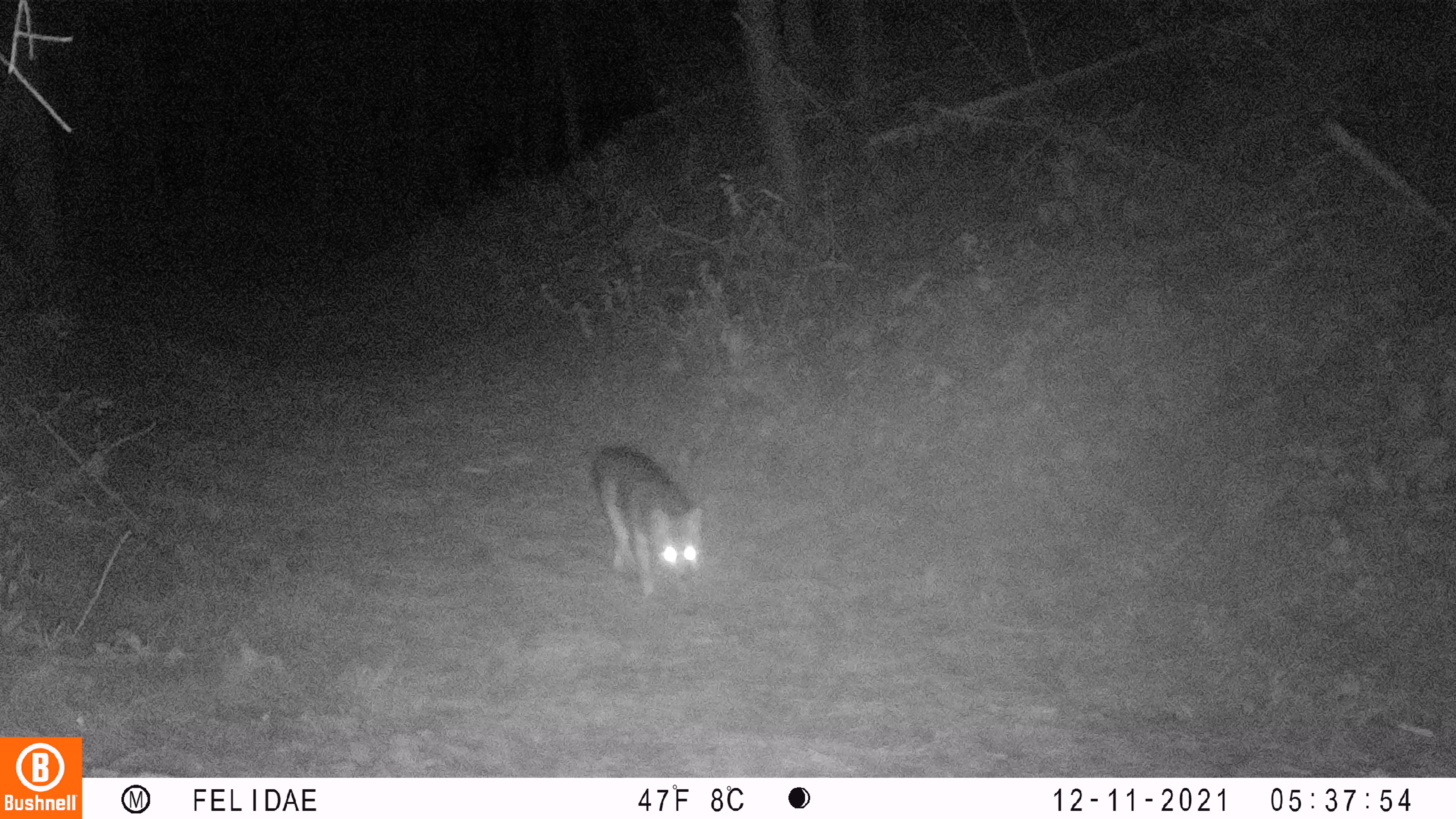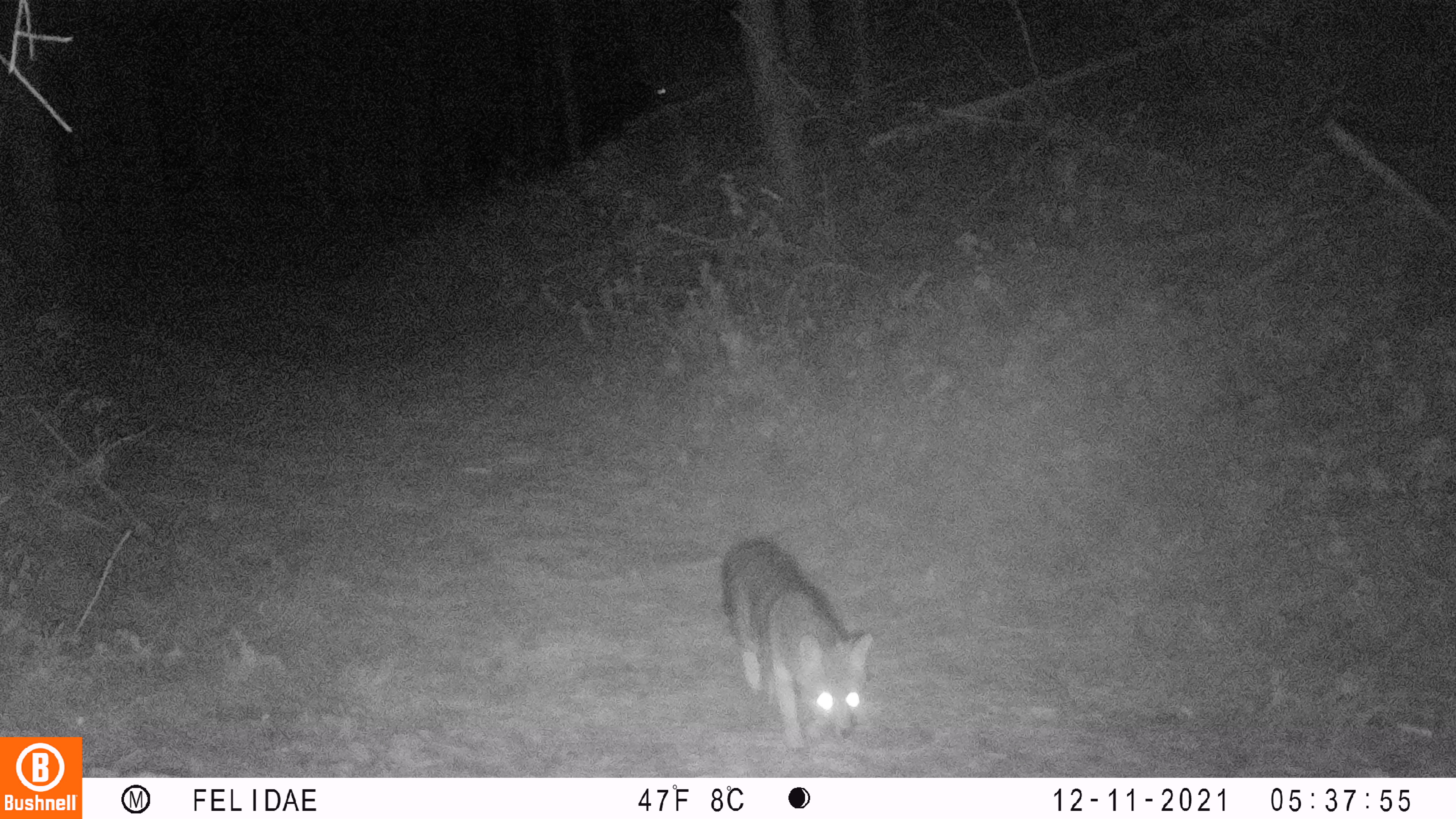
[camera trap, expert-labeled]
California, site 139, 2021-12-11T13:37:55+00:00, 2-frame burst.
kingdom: Animalia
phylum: Chordata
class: Mammalia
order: Carnivora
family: Canidae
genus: Urocyon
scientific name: Urocyon cinereoargenteus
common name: gray fox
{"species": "gray fox (Urocyon cinereoargenteus)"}